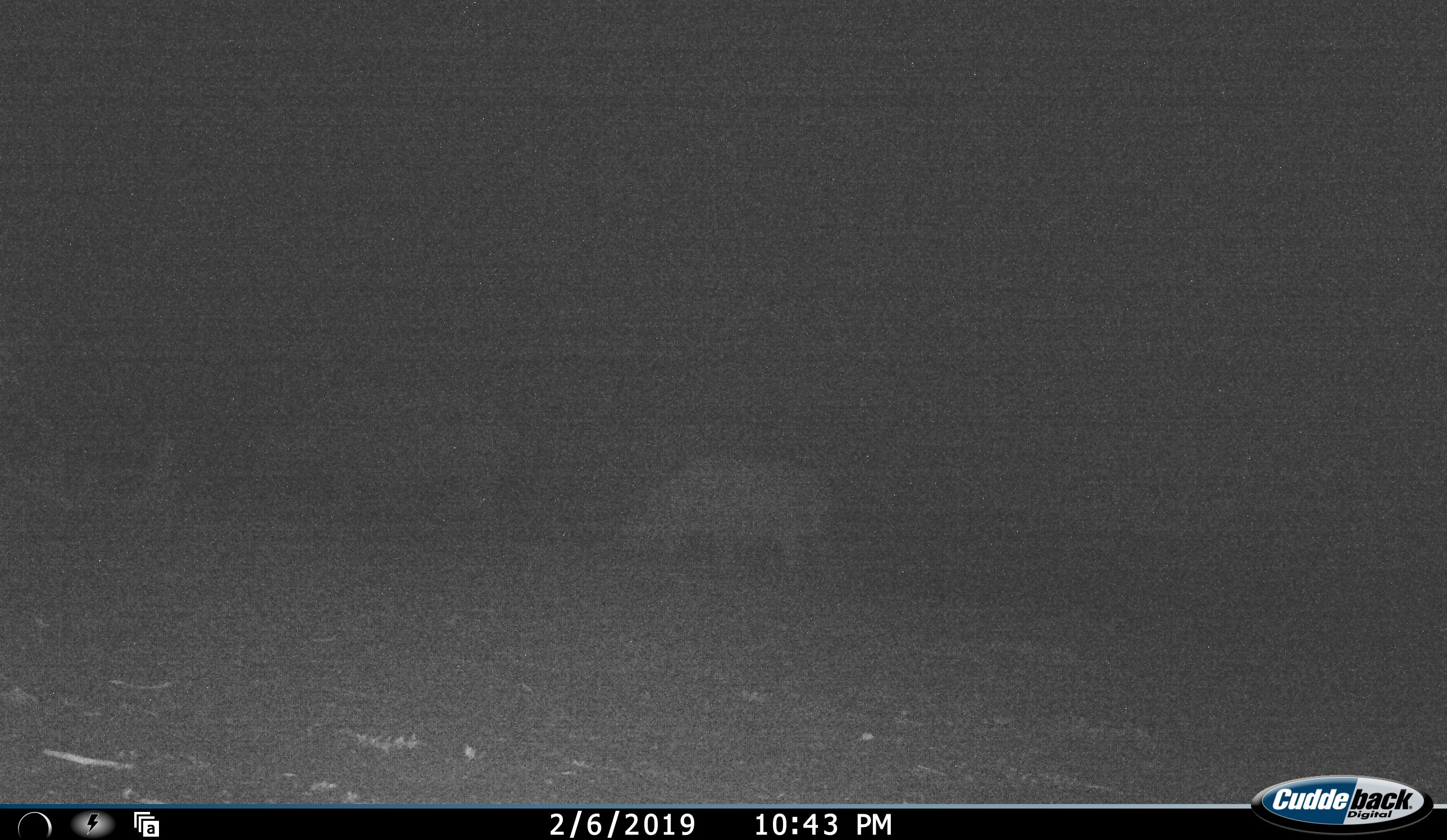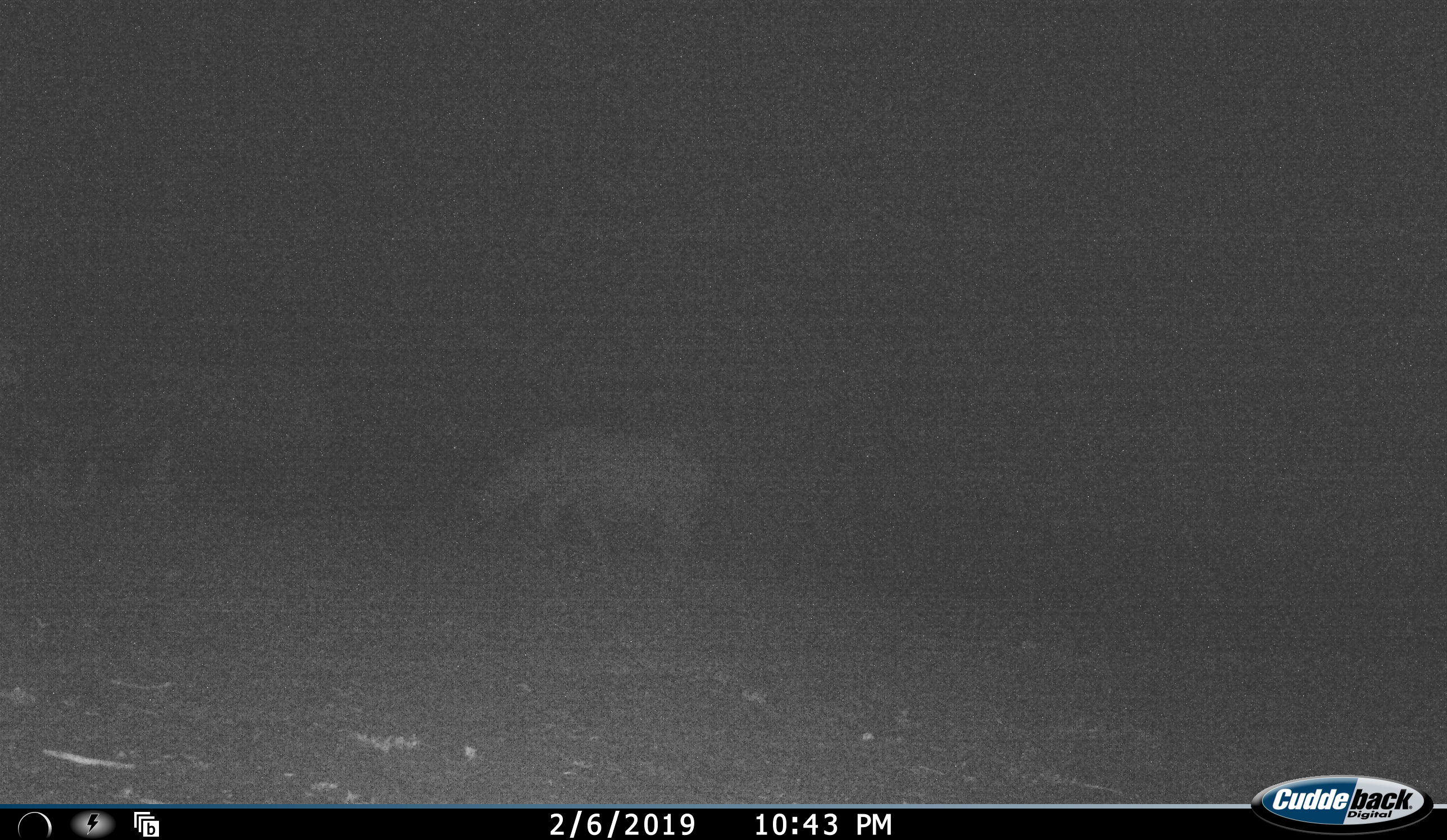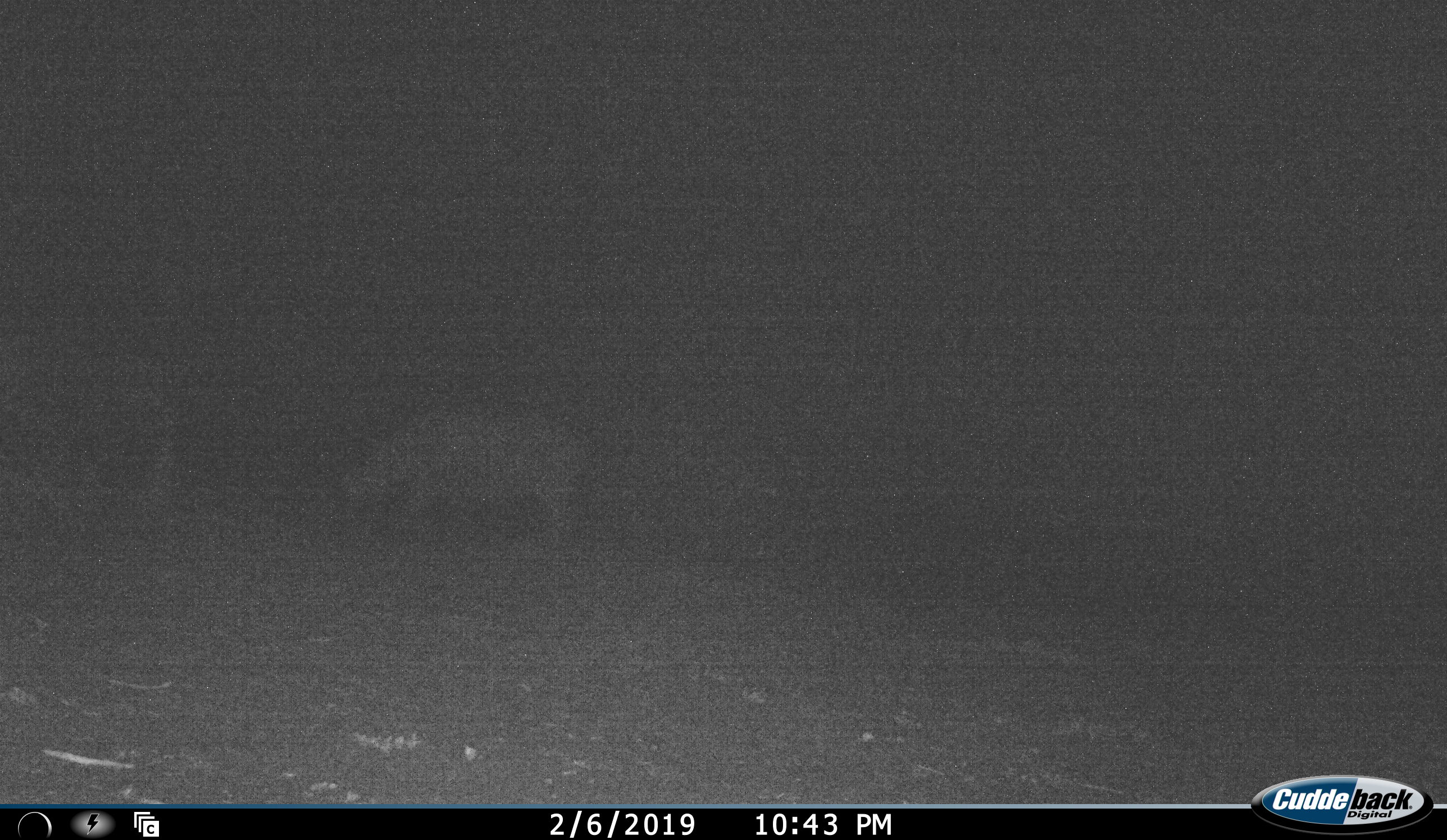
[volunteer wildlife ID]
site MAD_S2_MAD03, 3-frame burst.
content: unidentified animal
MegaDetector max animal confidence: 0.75